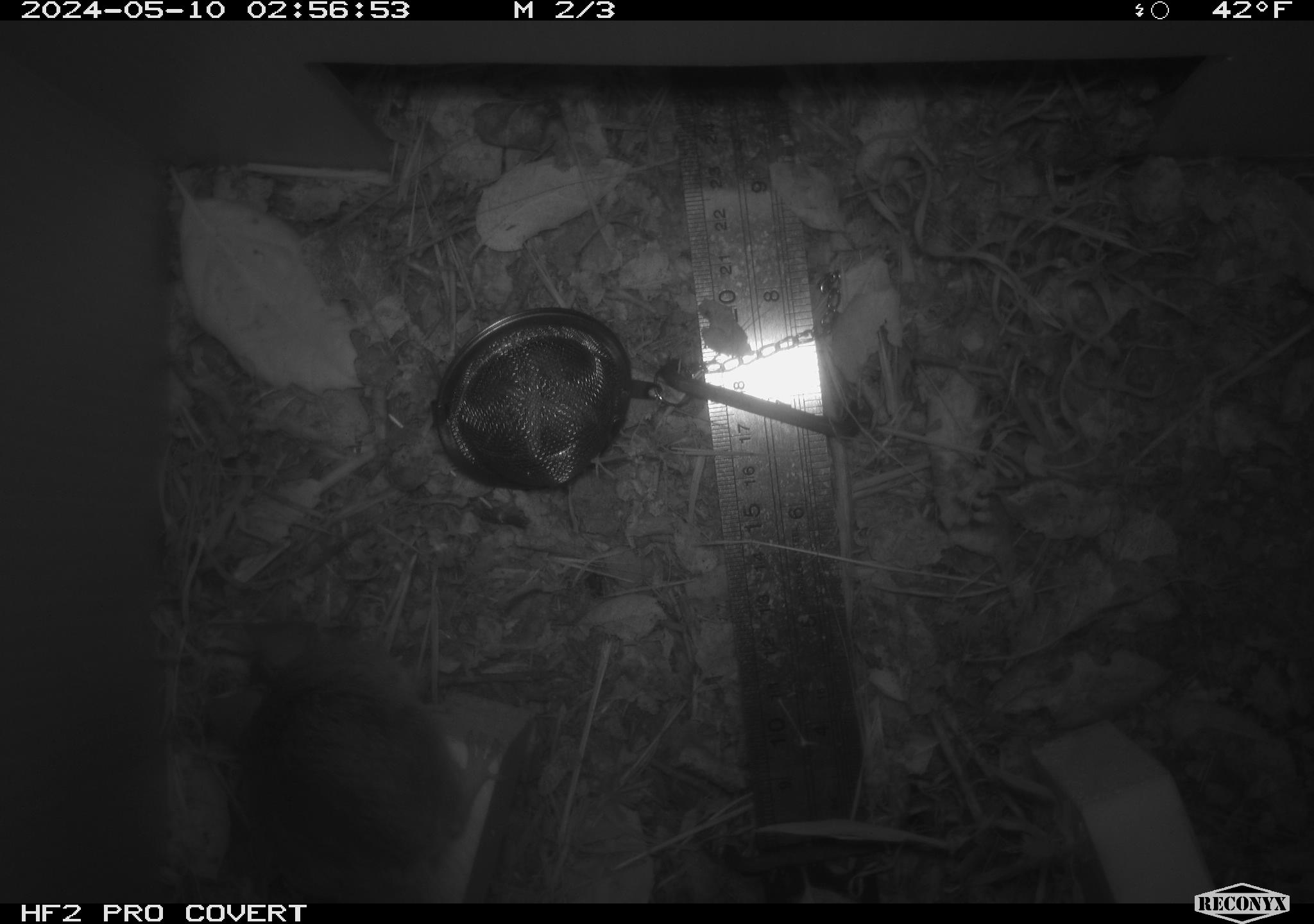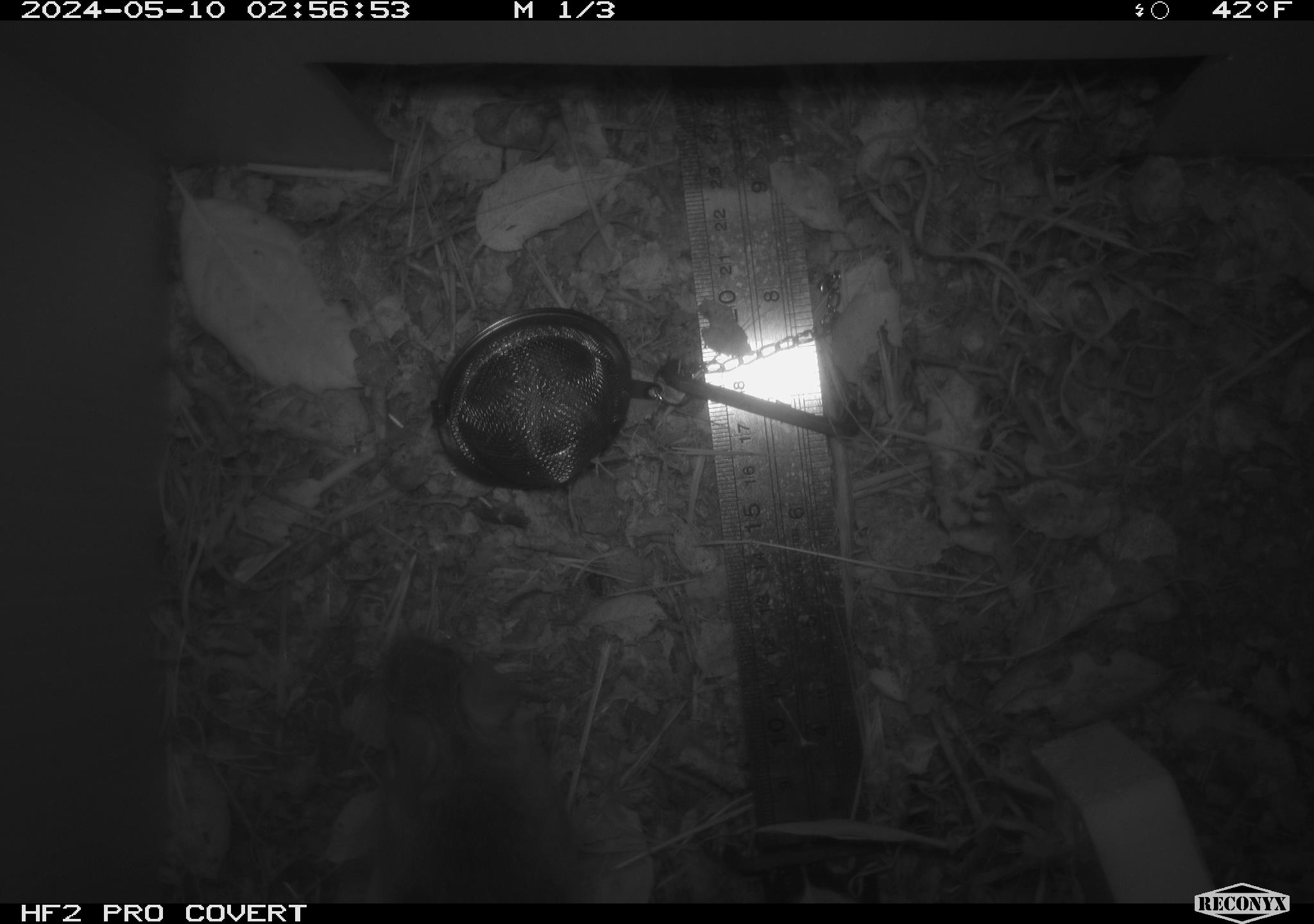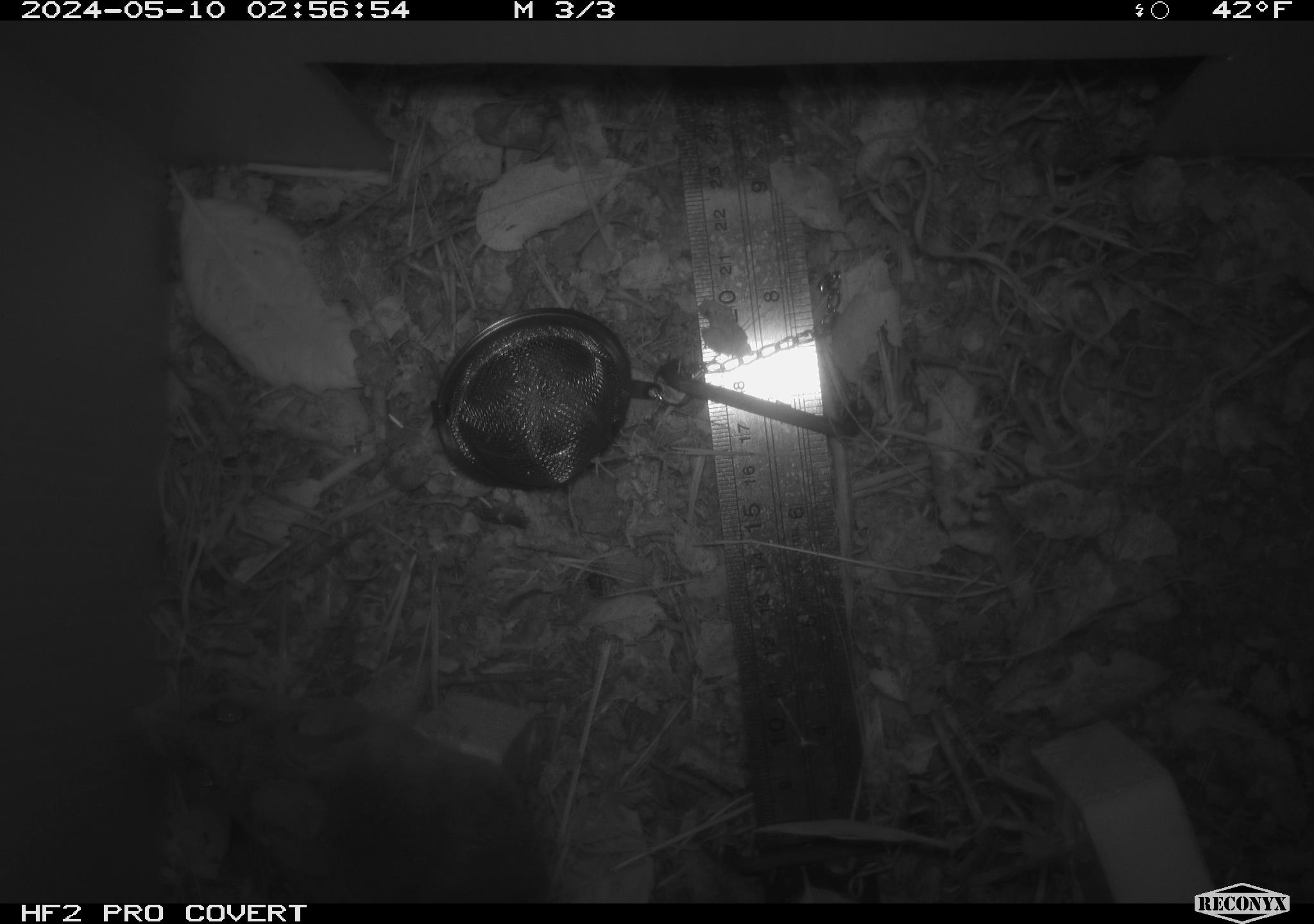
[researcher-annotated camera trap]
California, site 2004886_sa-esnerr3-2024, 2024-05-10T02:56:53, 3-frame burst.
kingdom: Animalia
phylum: Chordata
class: Mammalia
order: Rodentia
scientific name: Rodentia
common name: rodent